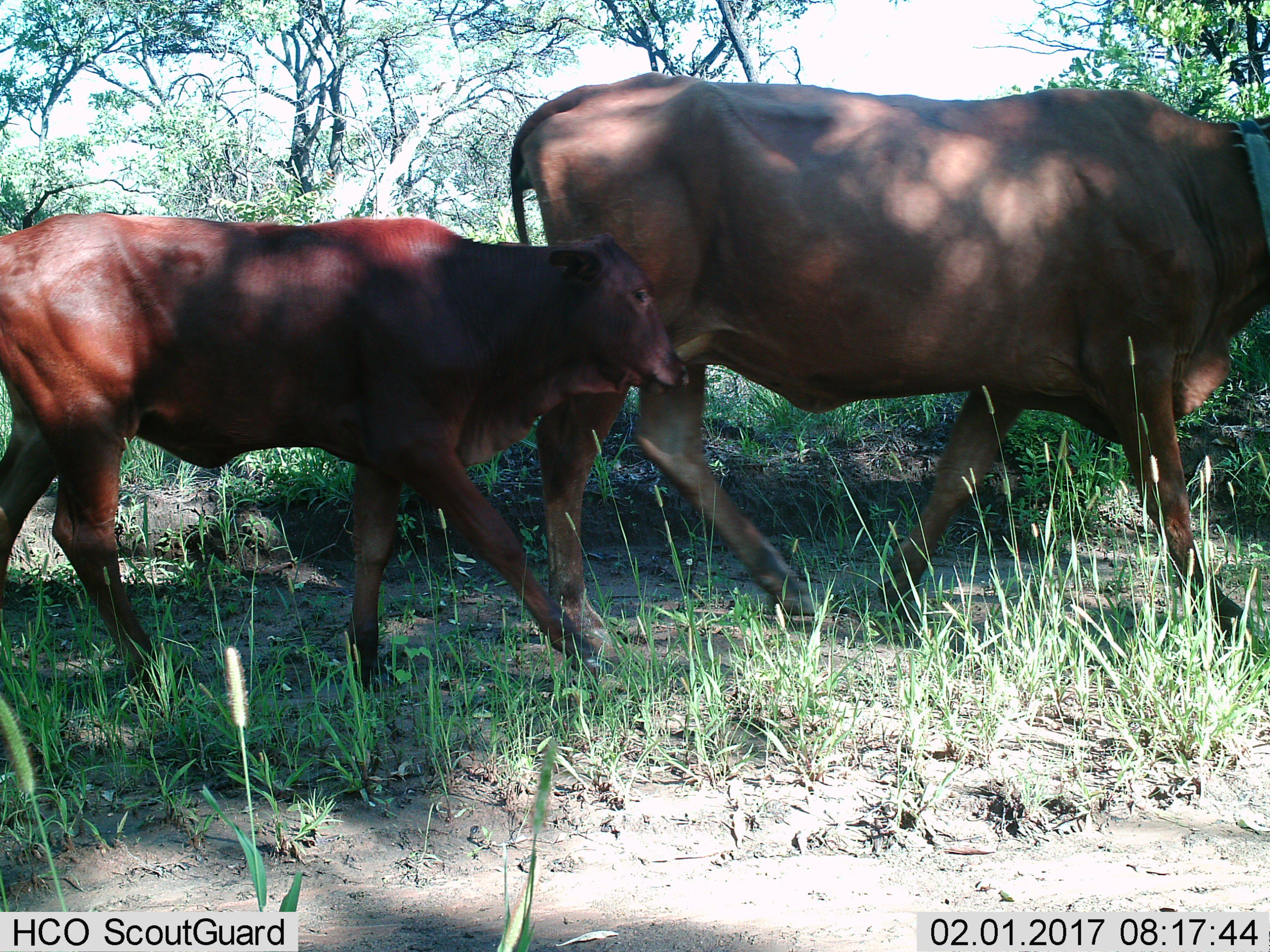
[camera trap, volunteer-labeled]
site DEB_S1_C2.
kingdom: Animalia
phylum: Chordata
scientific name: Vertebrata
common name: domestic animal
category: domesticanimal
Domesticanimal (domestic animal) (Vertebrata), count 2. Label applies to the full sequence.